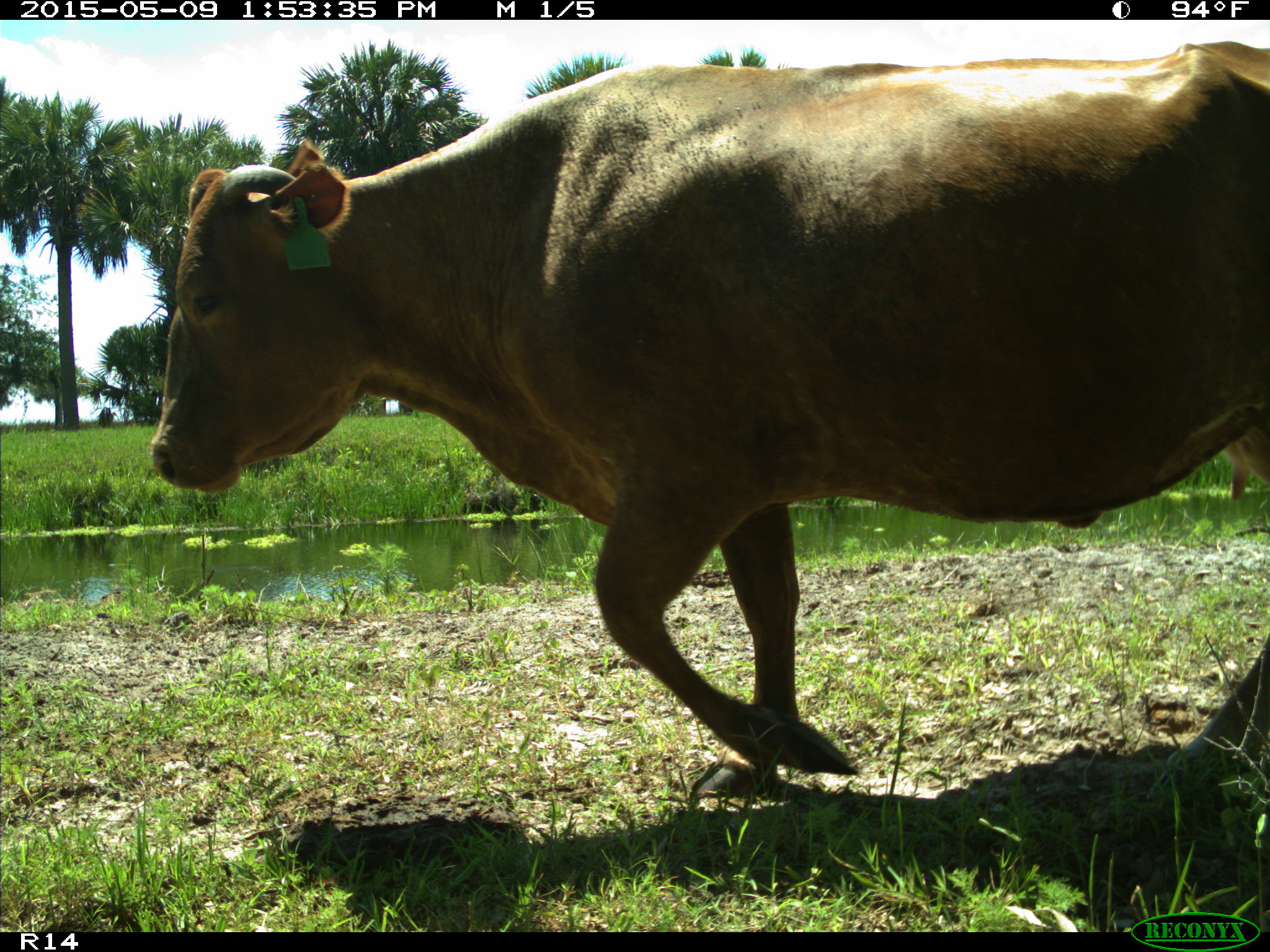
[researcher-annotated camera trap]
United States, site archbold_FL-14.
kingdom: Animalia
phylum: Chordata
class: Mammalia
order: Artiodactyla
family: Bovidae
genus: Bos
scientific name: Bos taurus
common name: domestic cow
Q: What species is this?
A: Bos taurus (domestic cow).